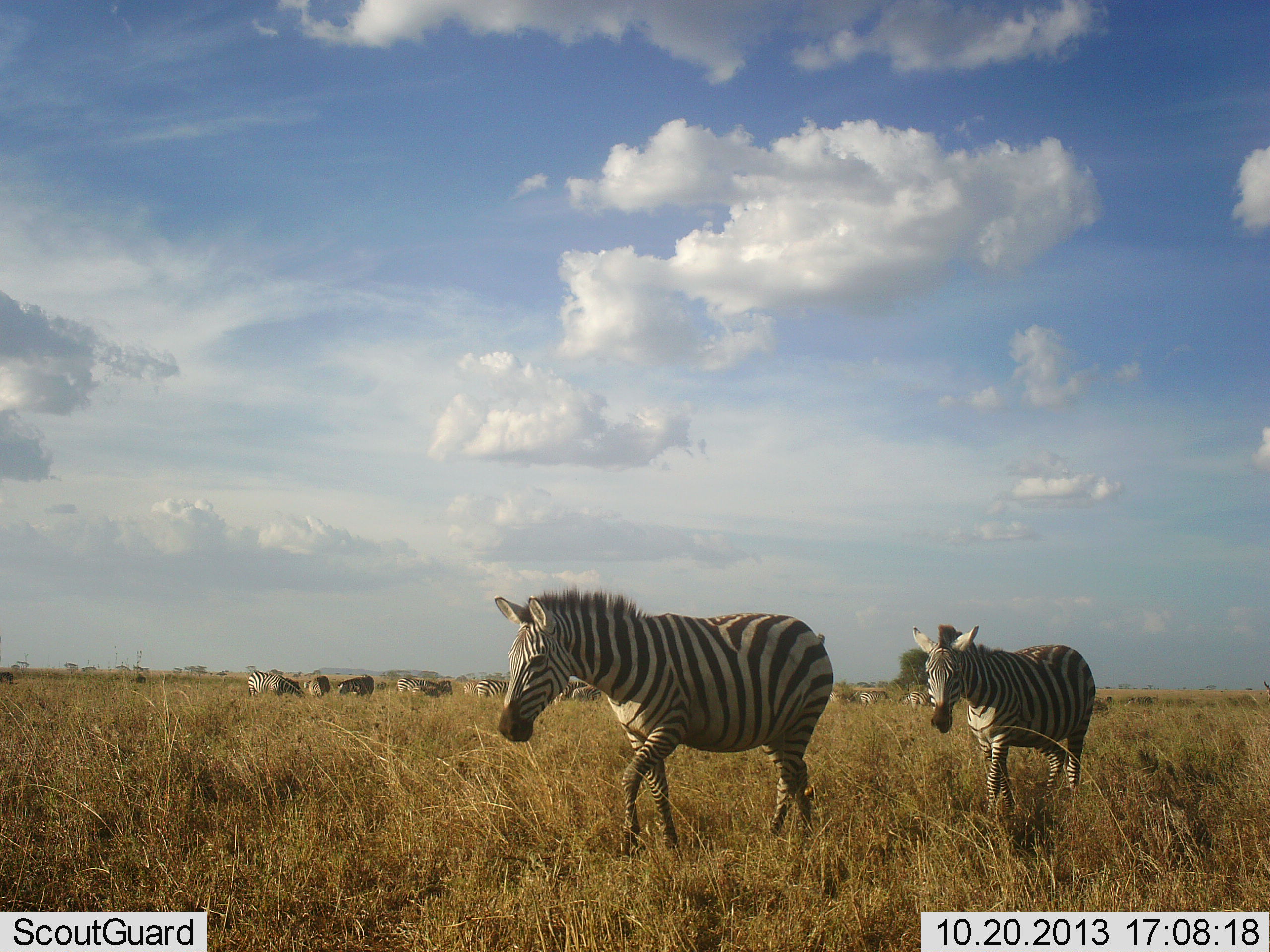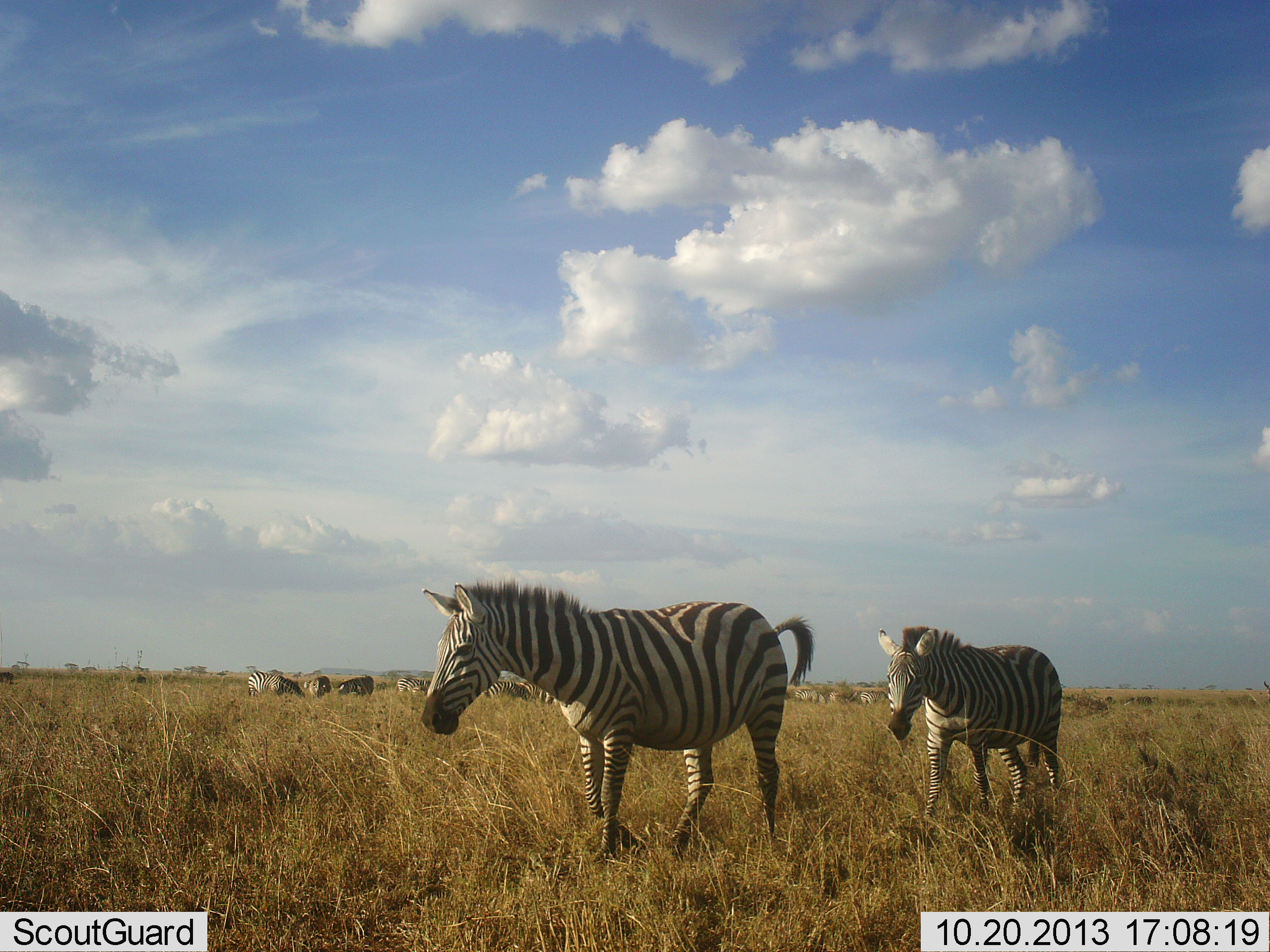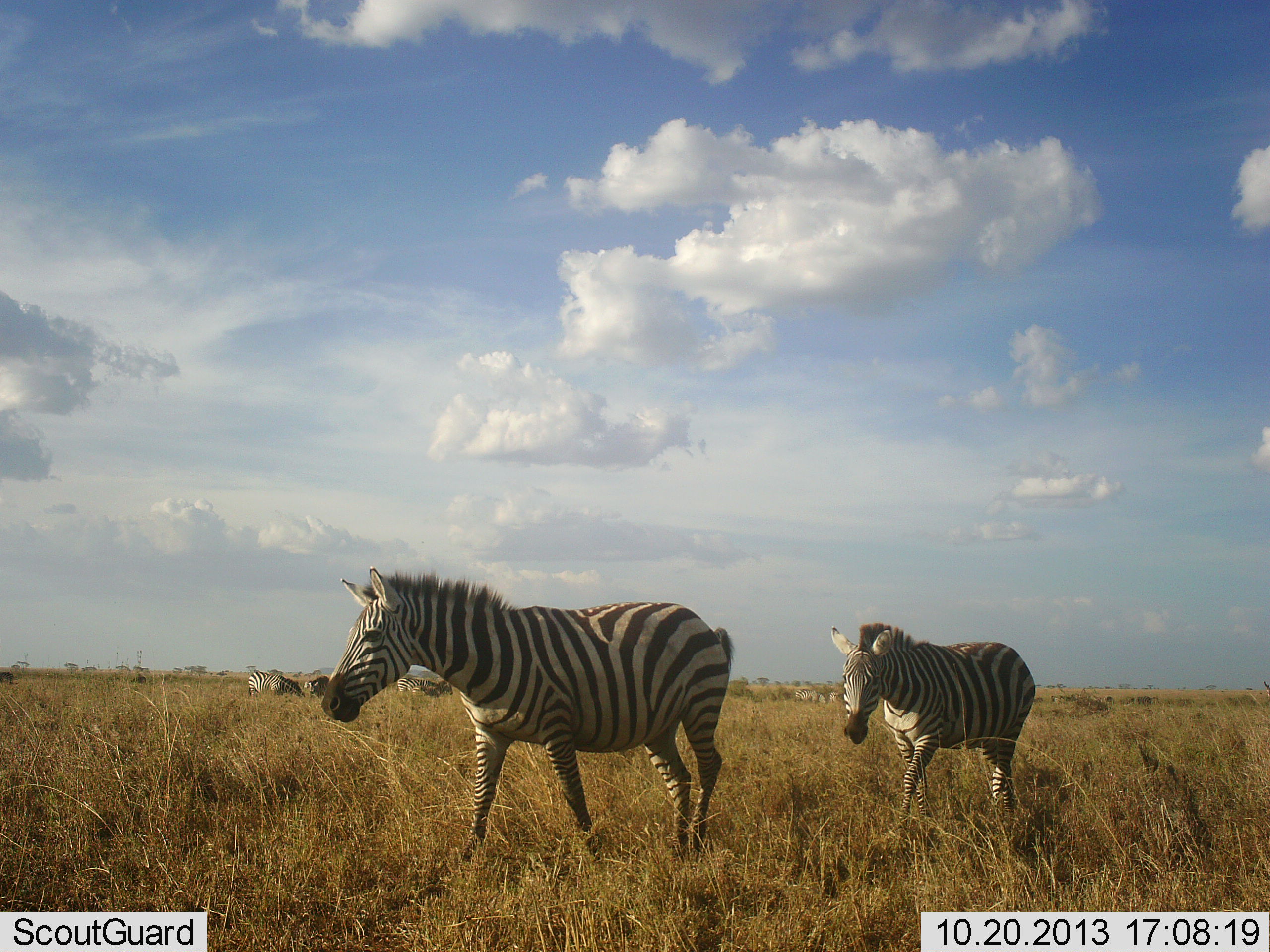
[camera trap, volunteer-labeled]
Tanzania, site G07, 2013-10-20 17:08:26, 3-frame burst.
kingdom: Animalia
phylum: Chordata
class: Mammalia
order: Perissodactyla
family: Equidae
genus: Equus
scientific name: Equus quagga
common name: plains zebra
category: zebra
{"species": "zebra (plains zebra) (Equus quagga)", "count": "11-50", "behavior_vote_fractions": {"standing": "65%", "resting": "0%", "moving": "85%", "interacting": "15%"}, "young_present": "10%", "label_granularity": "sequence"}